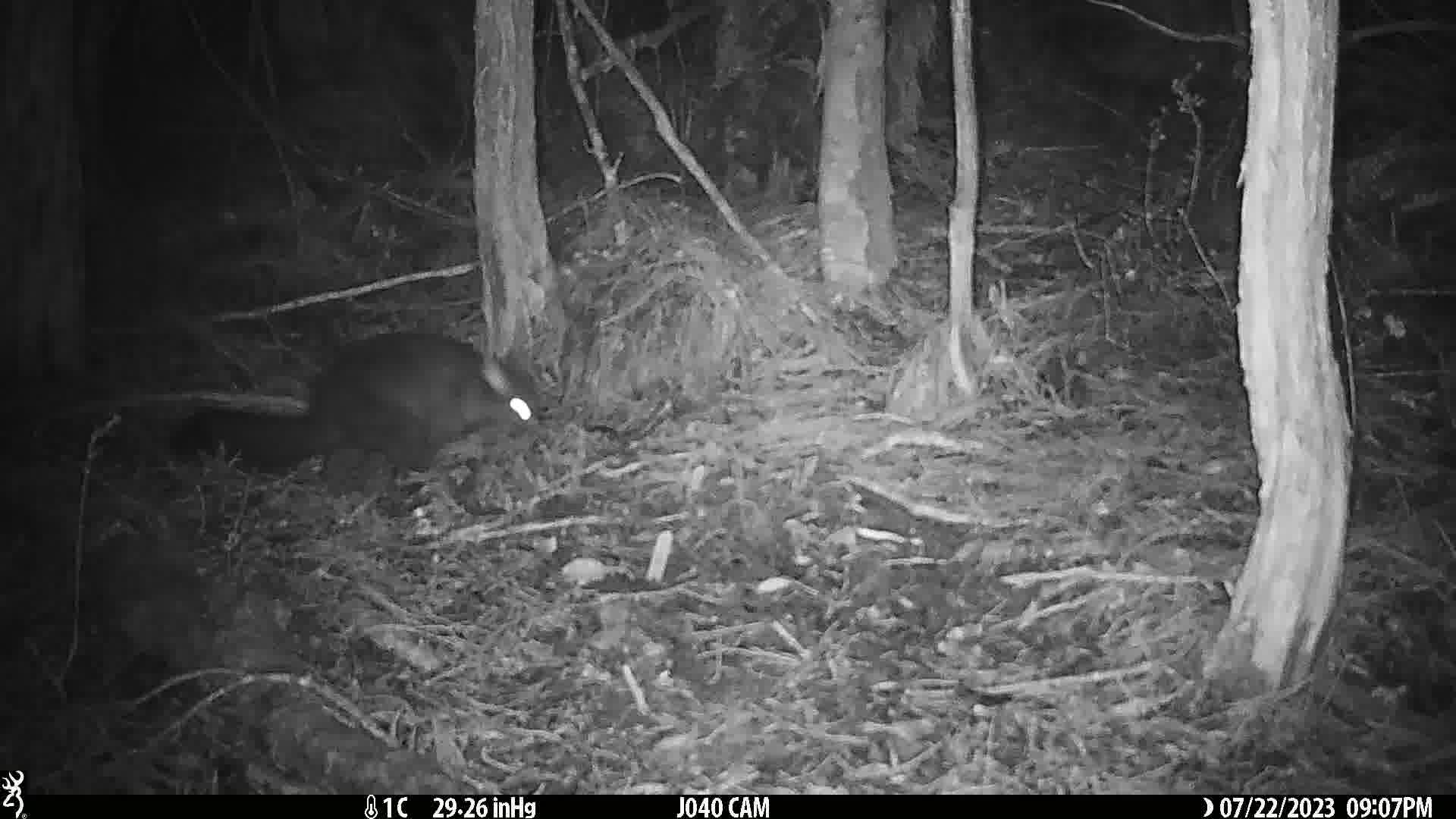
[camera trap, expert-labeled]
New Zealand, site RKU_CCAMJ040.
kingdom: Animalia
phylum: Chordata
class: Mammalia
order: Diprotodontia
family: Phalangeridae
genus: Trichosurus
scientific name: Trichosurus vulpecula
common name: common brushtail possum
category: possum